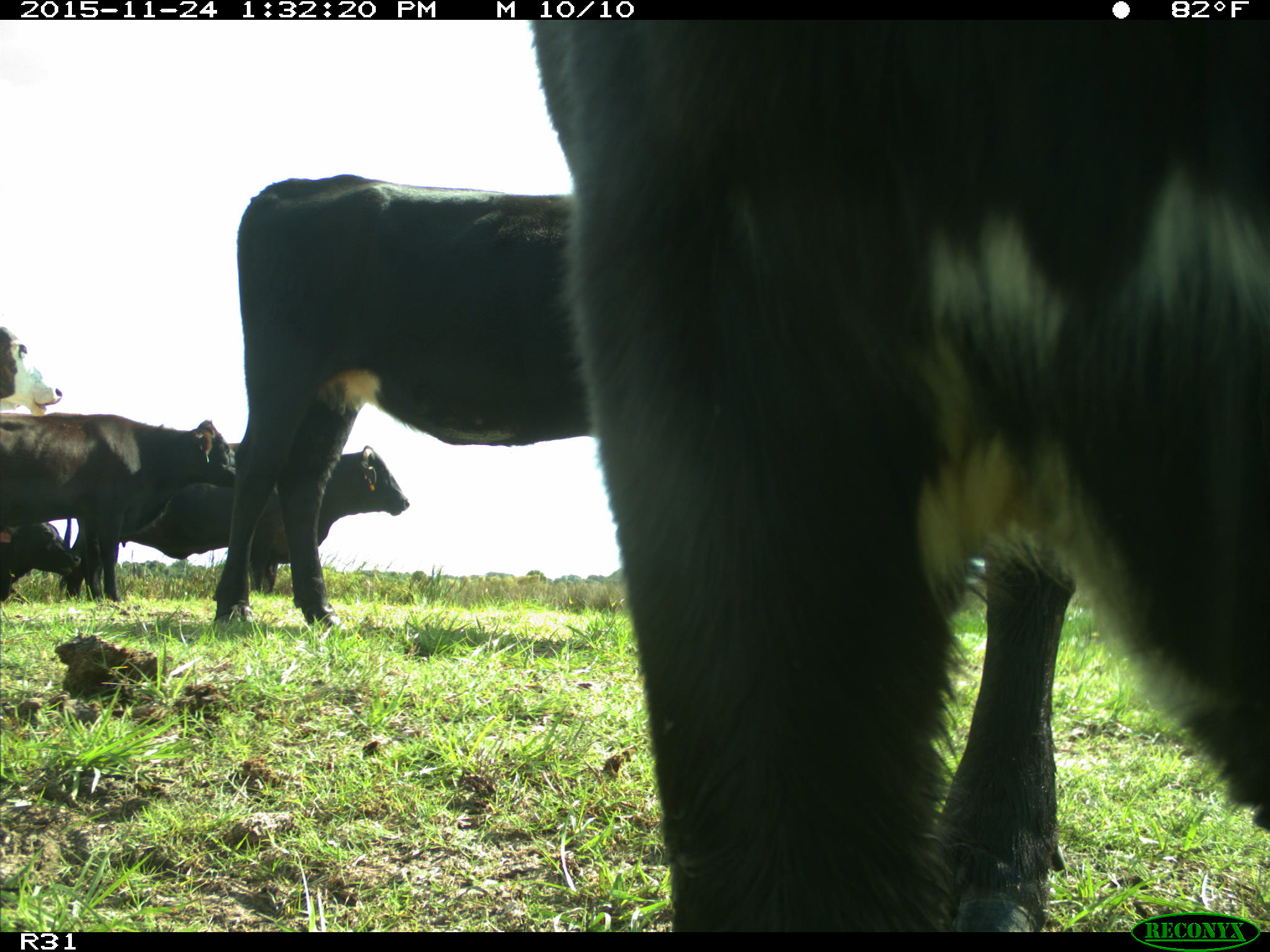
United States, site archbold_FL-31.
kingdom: Animalia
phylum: Chordata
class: Mammalia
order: Artiodactyla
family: Bovidae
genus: Bos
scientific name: Bos taurus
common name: domestic cow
Bos taurus (domestic cow).